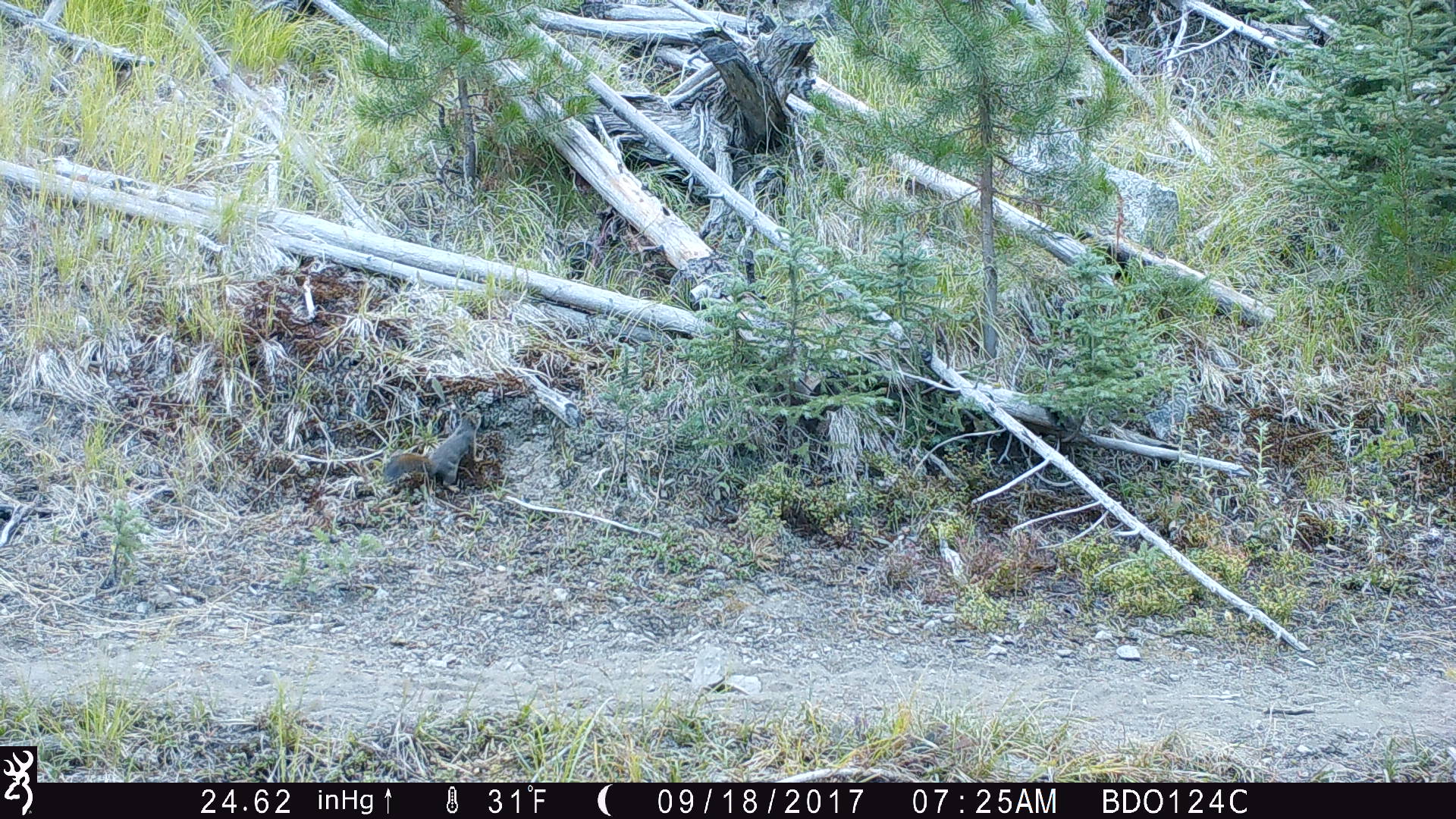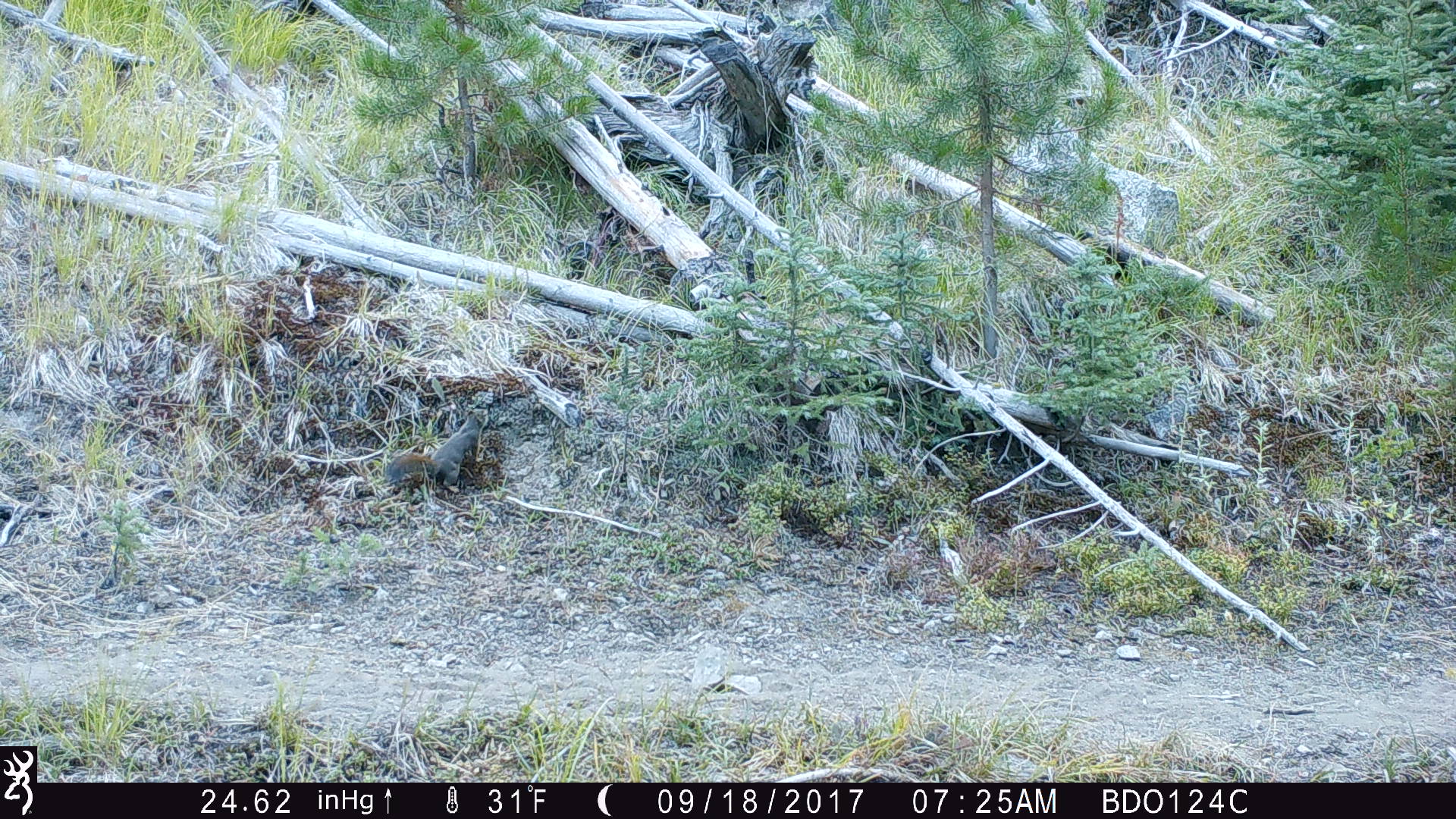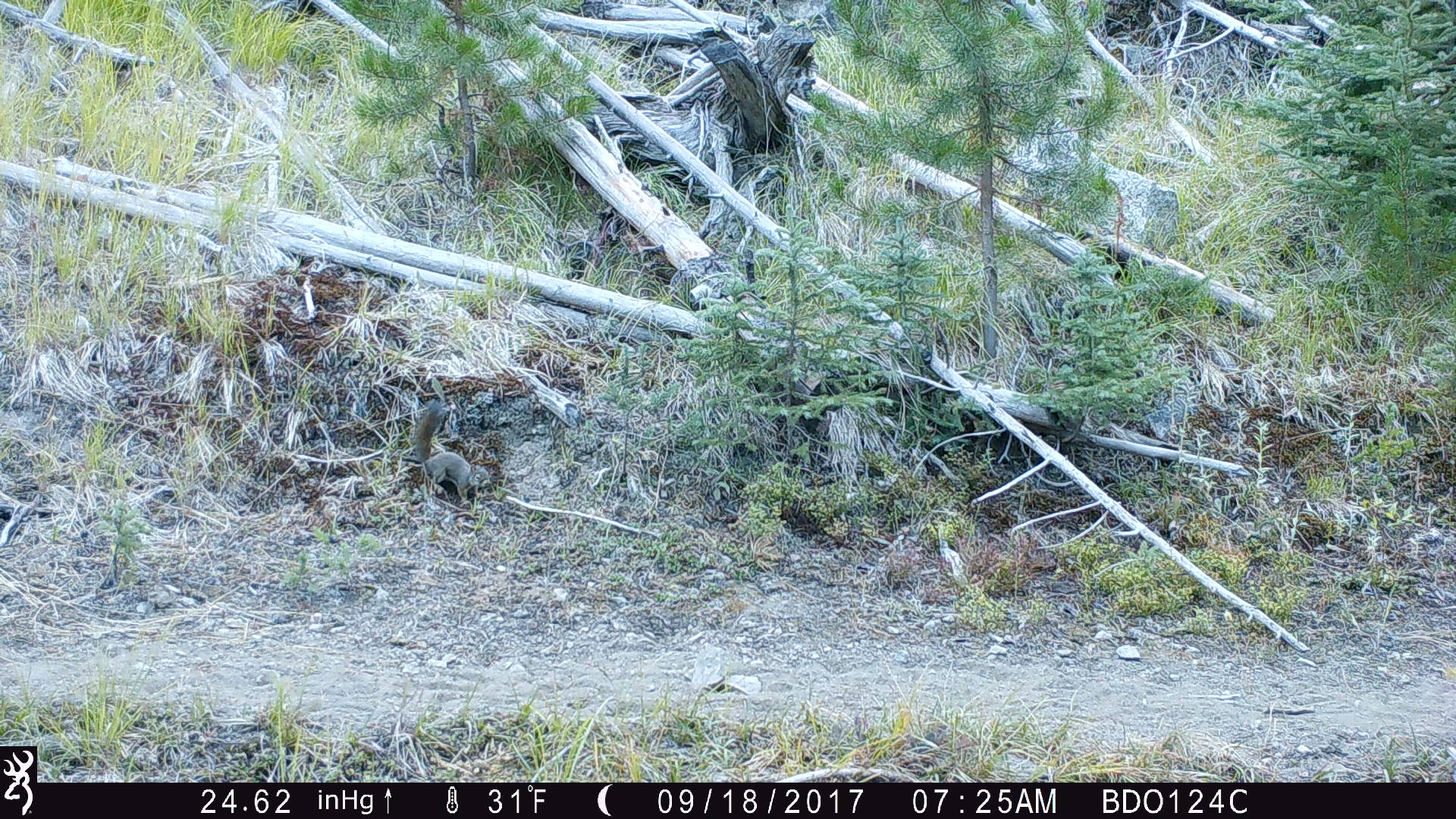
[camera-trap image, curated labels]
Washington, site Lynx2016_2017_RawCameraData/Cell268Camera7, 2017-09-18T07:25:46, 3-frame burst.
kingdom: Animalia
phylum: Chordata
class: Mammalia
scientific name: Mammalia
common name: small mammal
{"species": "small mammal (Mammalia)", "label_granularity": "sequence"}